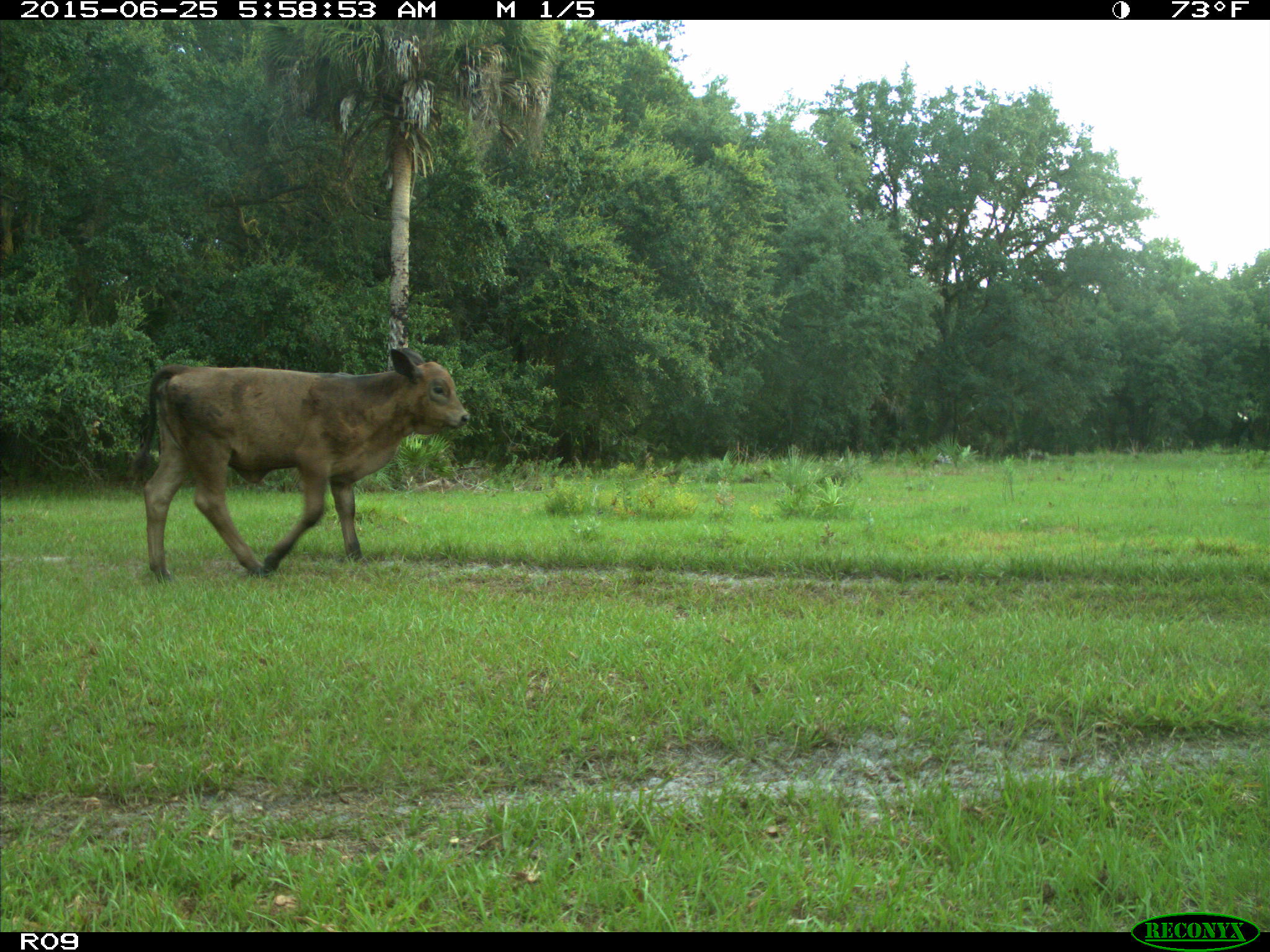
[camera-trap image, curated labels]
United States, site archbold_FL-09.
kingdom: Animalia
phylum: Chordata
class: Mammalia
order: Artiodactyla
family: Bovidae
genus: Bos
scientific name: Bos taurus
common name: domestic cow